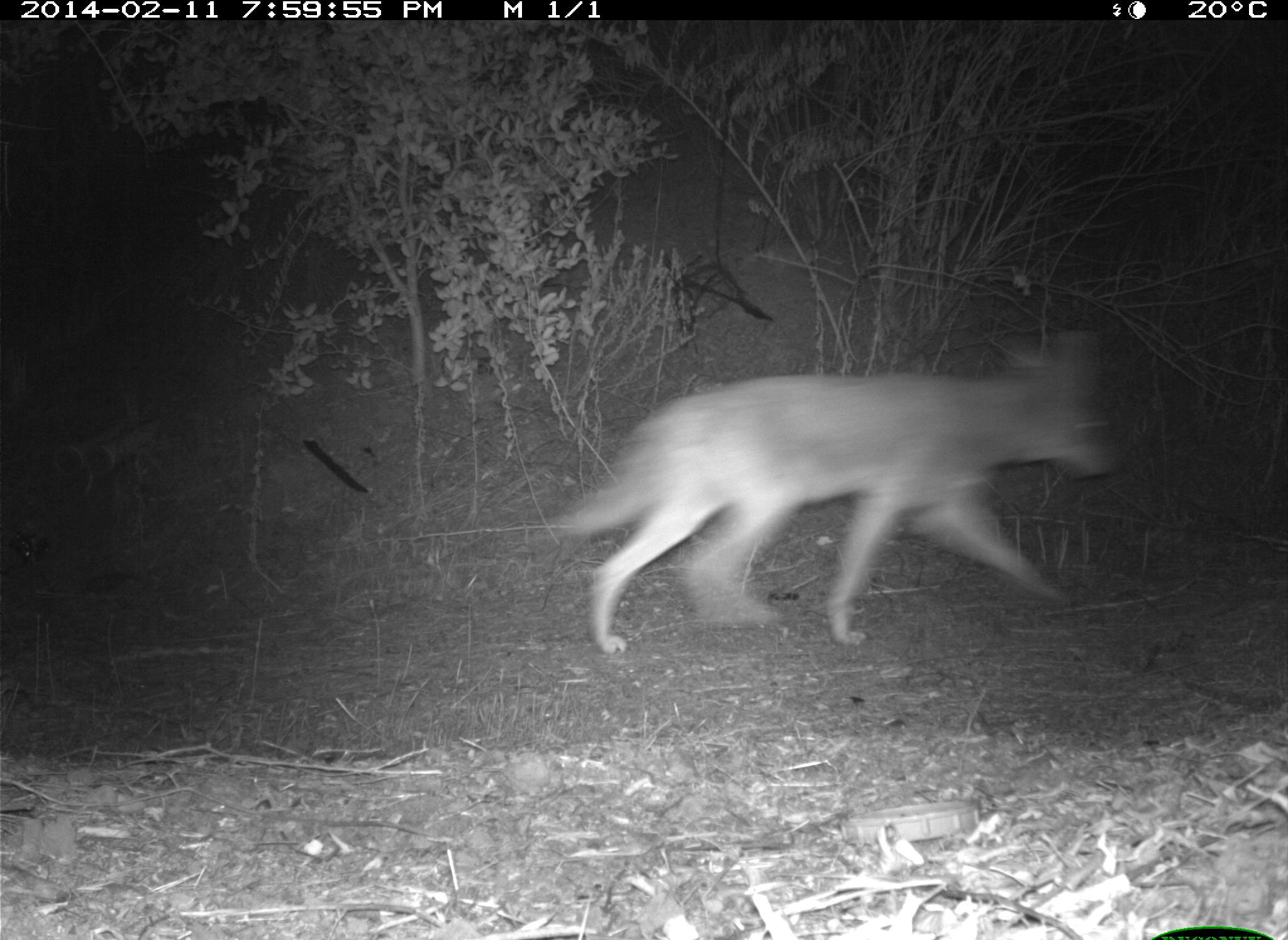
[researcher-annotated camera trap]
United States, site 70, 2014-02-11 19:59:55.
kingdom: Animalia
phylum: Chordata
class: Mammalia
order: Carnivora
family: Canidae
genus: Canis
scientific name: Canis latrans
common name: coyote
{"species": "coyote (Canis latrans)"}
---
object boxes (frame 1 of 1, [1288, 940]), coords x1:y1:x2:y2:
coyote: 552:330:1128:659